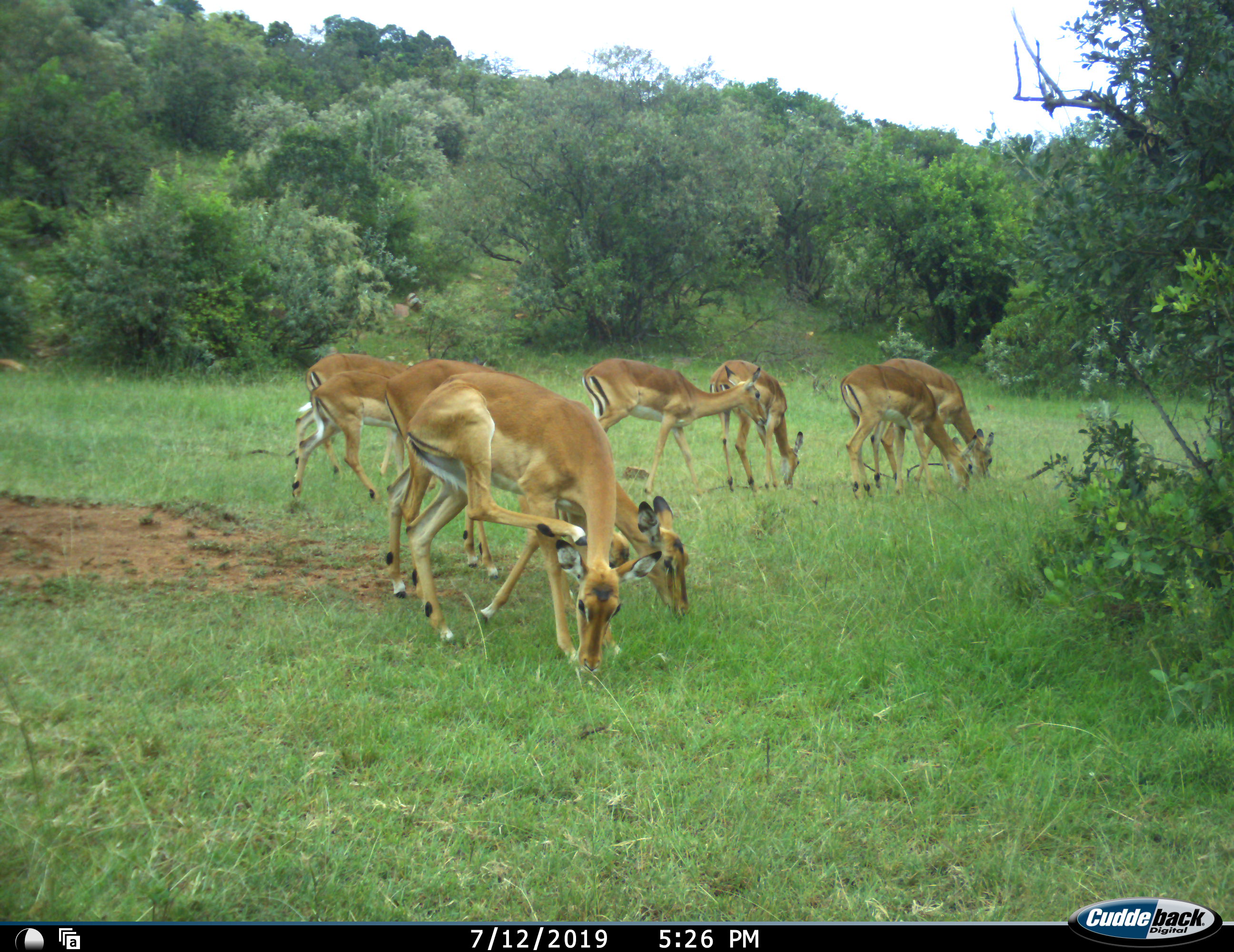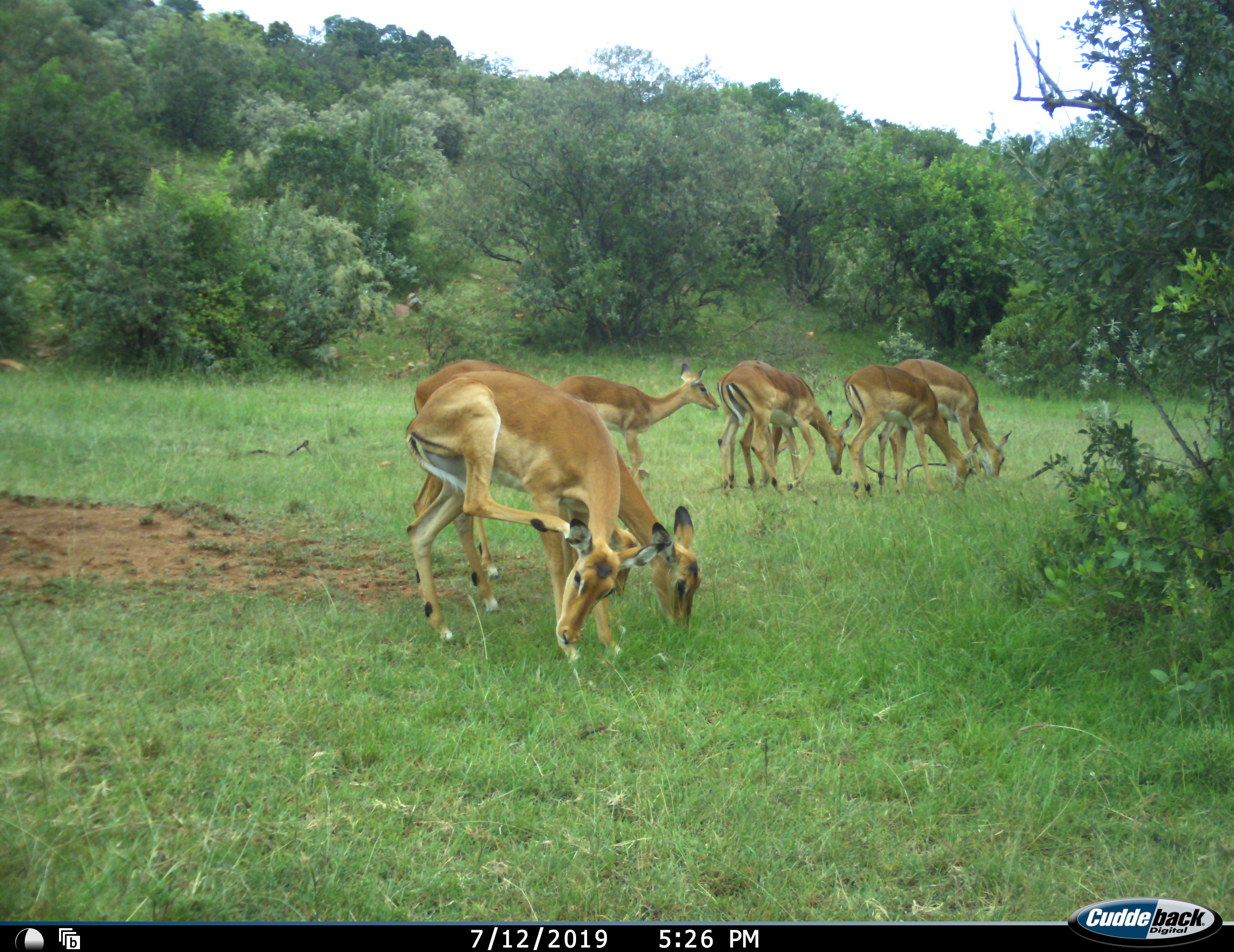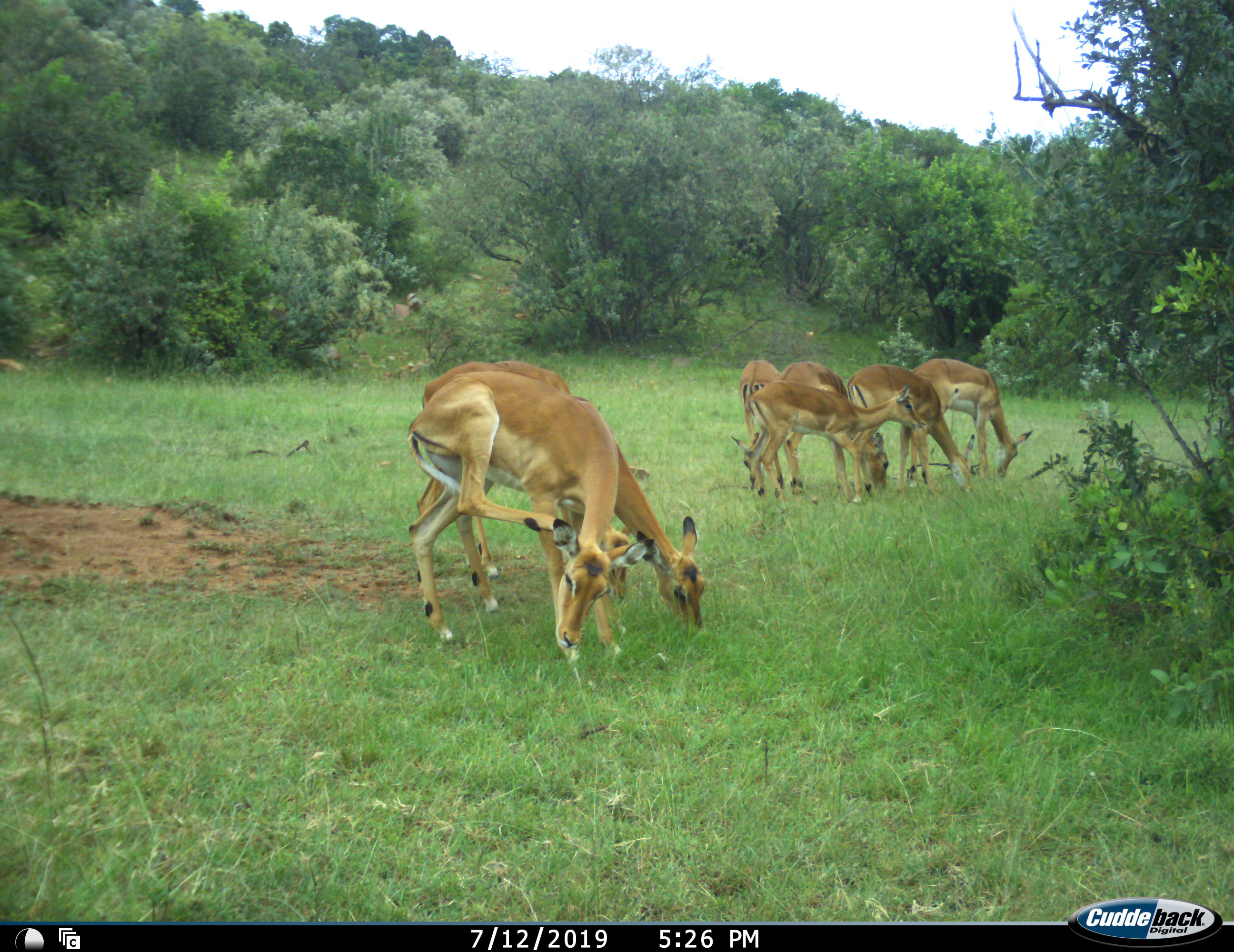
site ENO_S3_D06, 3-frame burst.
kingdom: Animalia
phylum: Chordata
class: Mammalia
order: Artiodactyla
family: Bovidae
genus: Aepyceros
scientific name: Aepyceros melampus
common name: impala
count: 8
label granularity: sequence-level